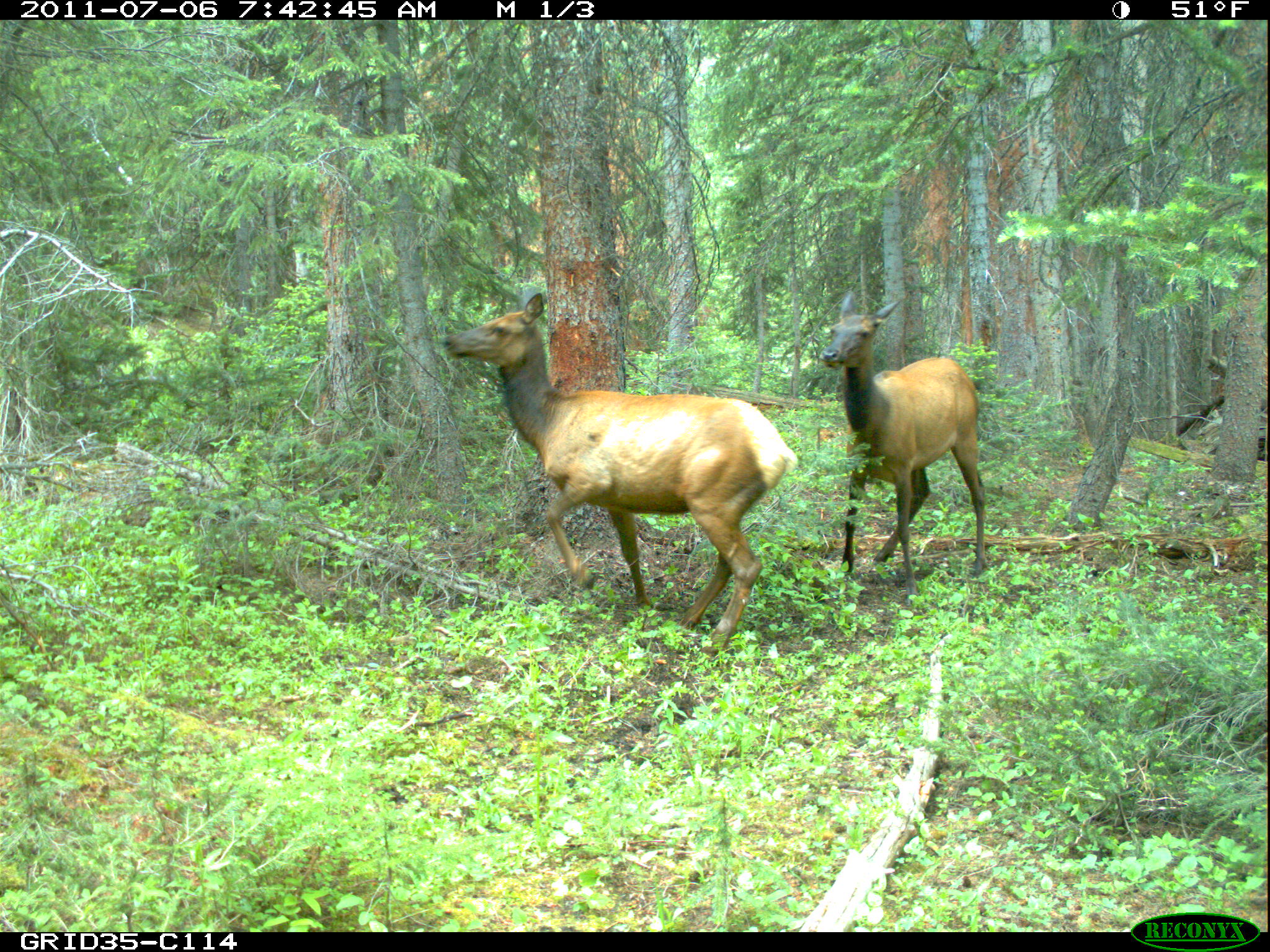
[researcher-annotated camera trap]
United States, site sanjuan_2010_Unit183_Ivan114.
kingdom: Animalia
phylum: Chordata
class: Mammalia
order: Artiodactyla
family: Cervidae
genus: Cervus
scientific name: Cervus elaphus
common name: red deer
Cervus elaphus (red deer).